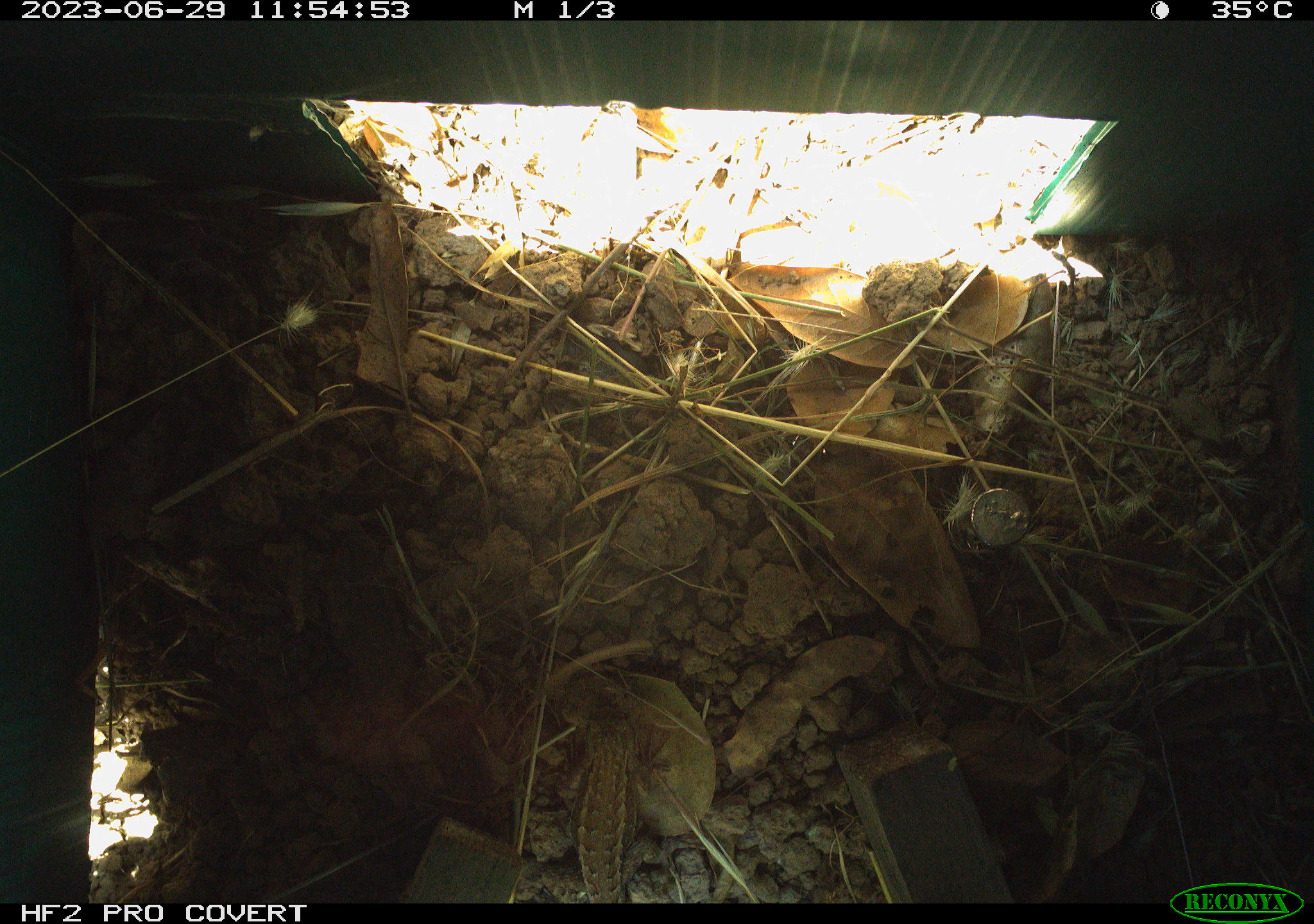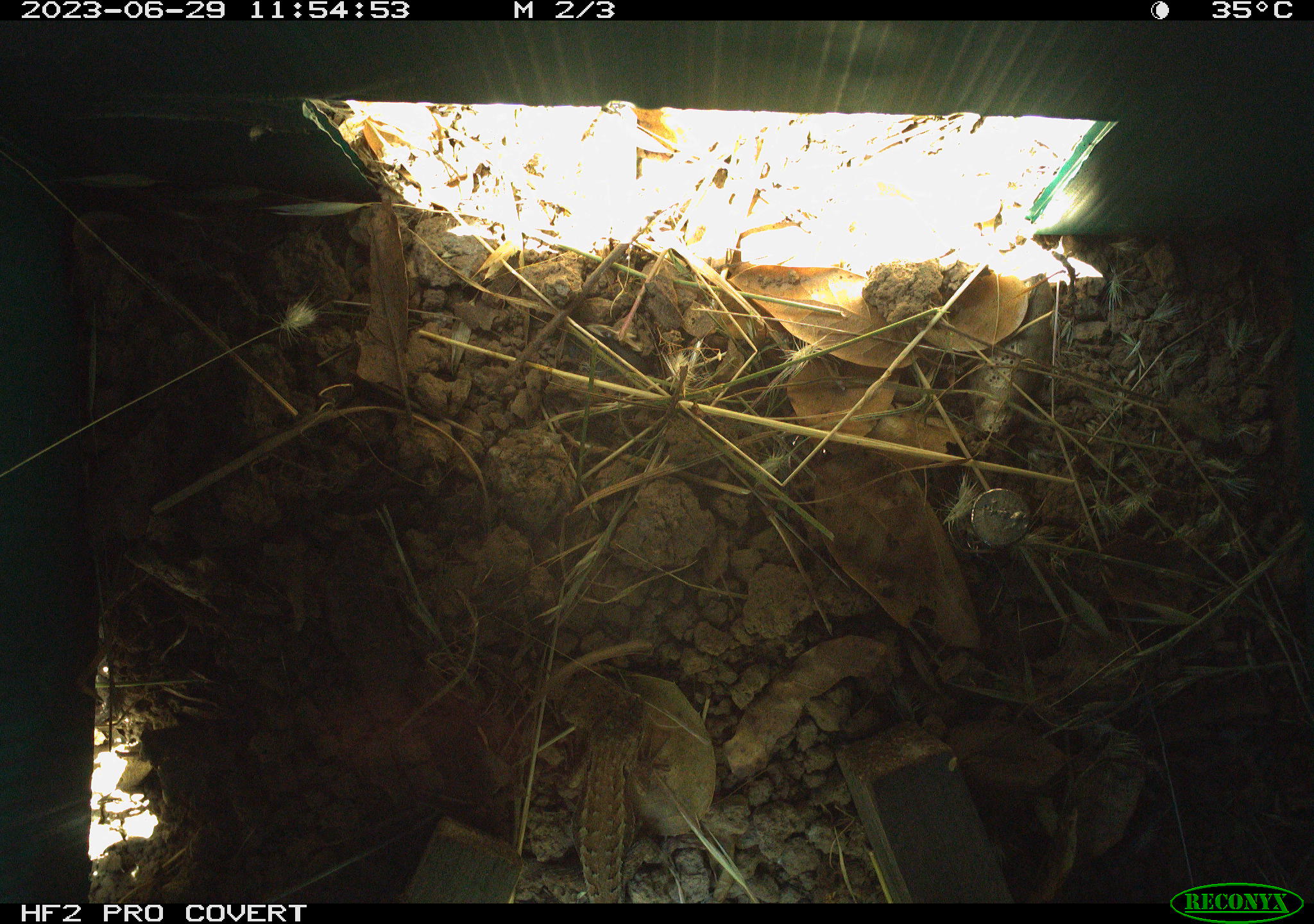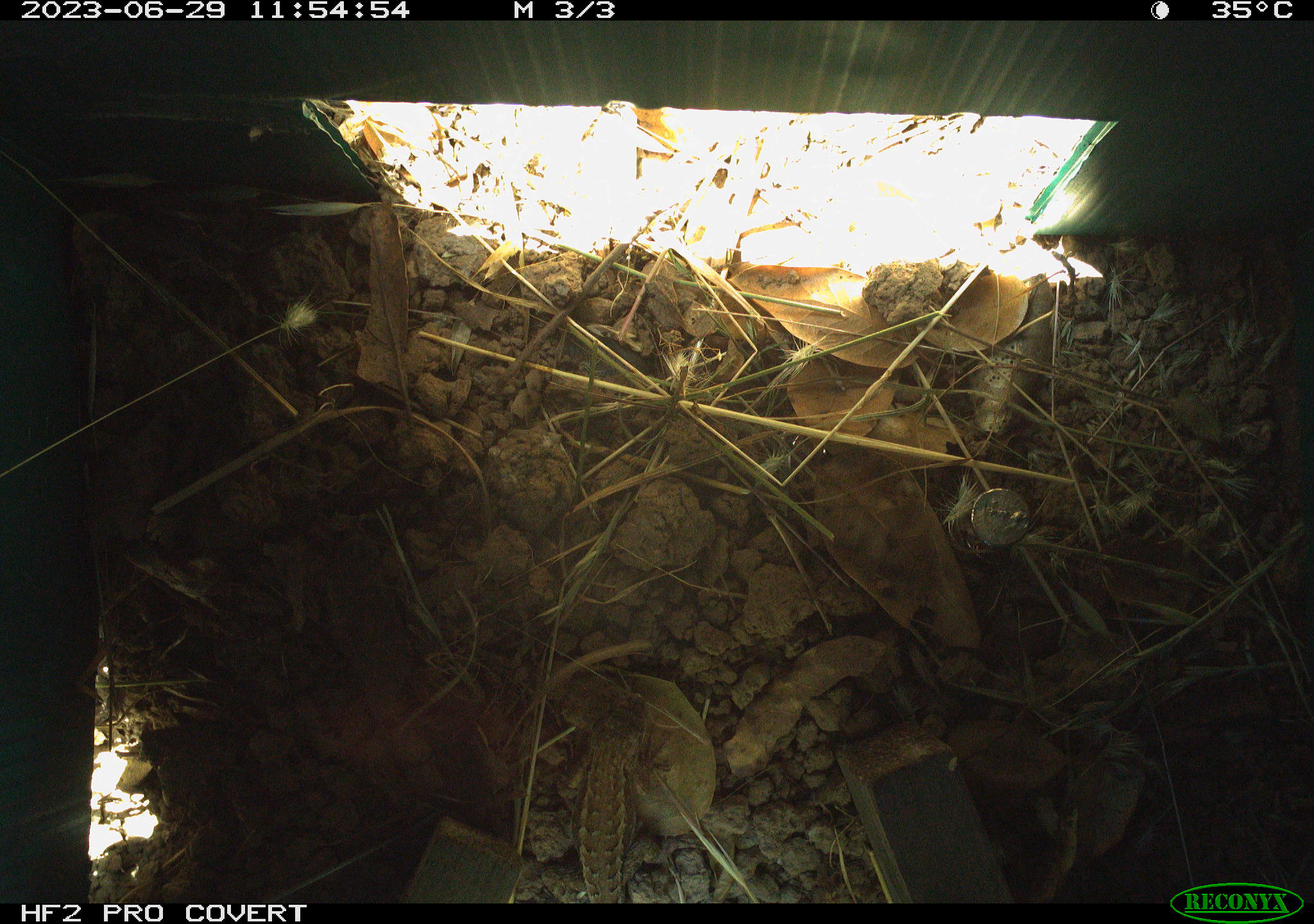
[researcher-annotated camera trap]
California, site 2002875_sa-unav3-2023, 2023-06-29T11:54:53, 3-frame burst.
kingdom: Animalia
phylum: Chordata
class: Reptilia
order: Squamata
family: Phrynosomatidae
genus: Sceloporus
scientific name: Sceloporus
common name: spiny lizards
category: sceloporus species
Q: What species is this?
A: Sceloporus species (spiny lizards) (Sceloporus).